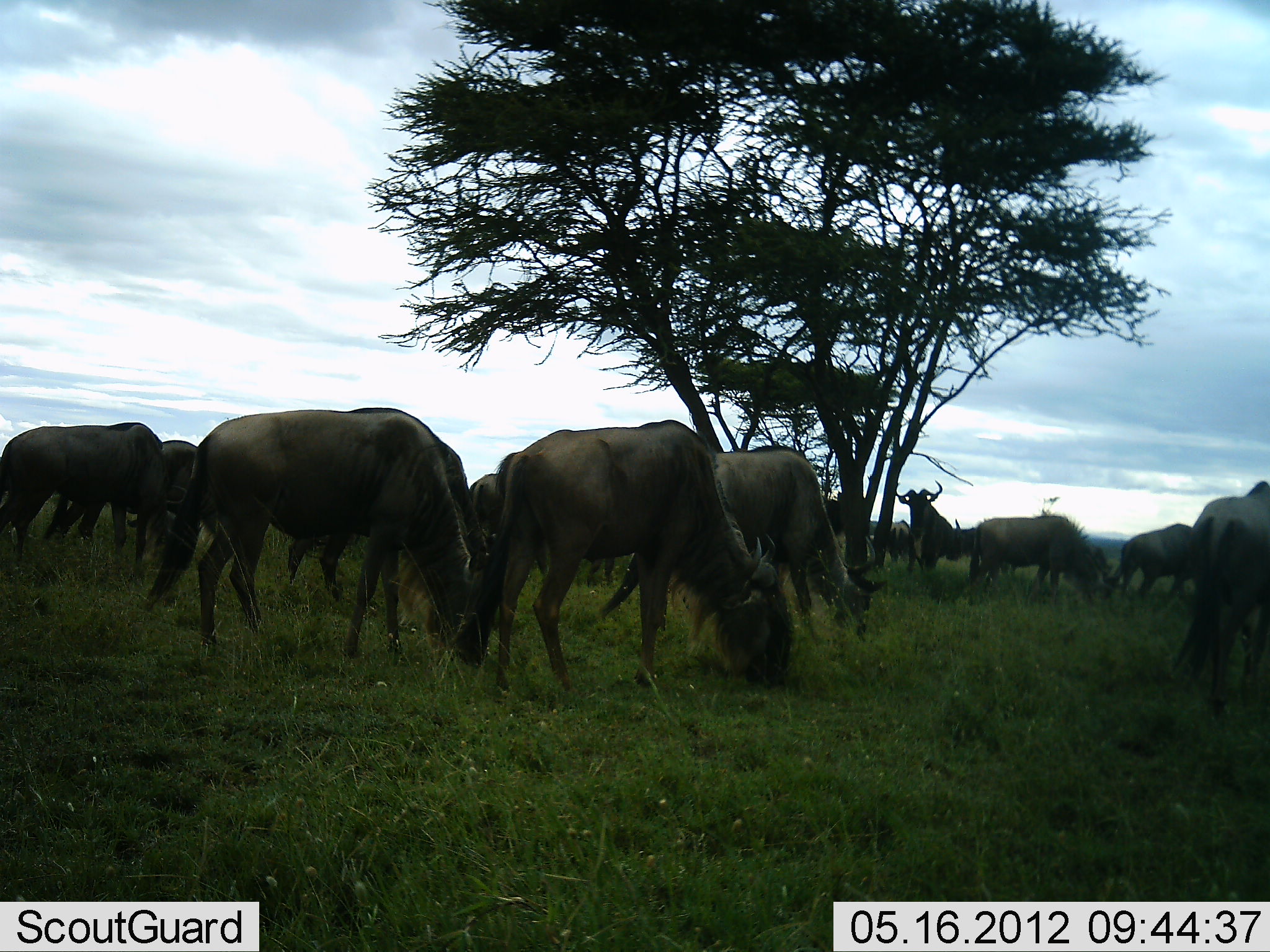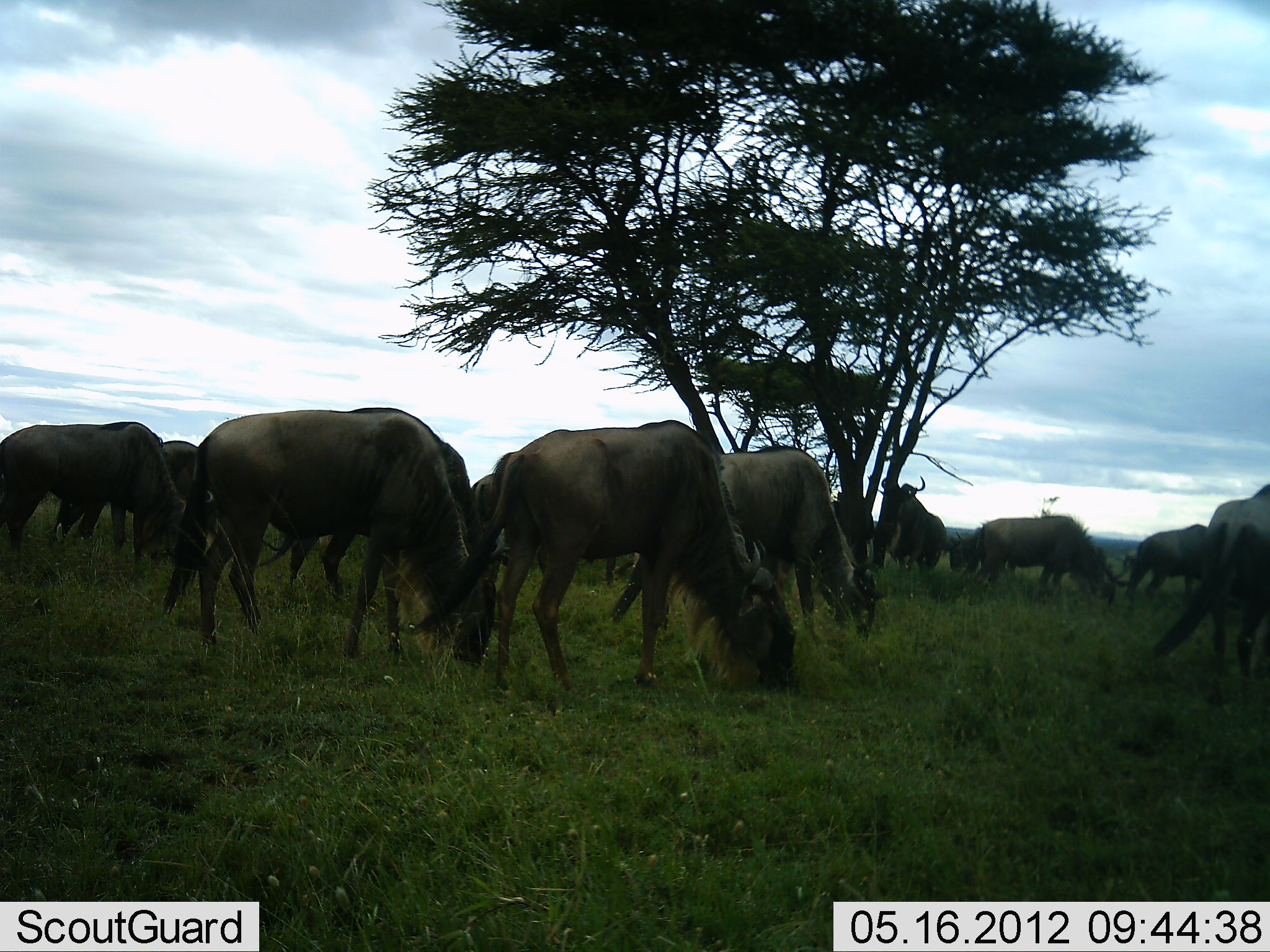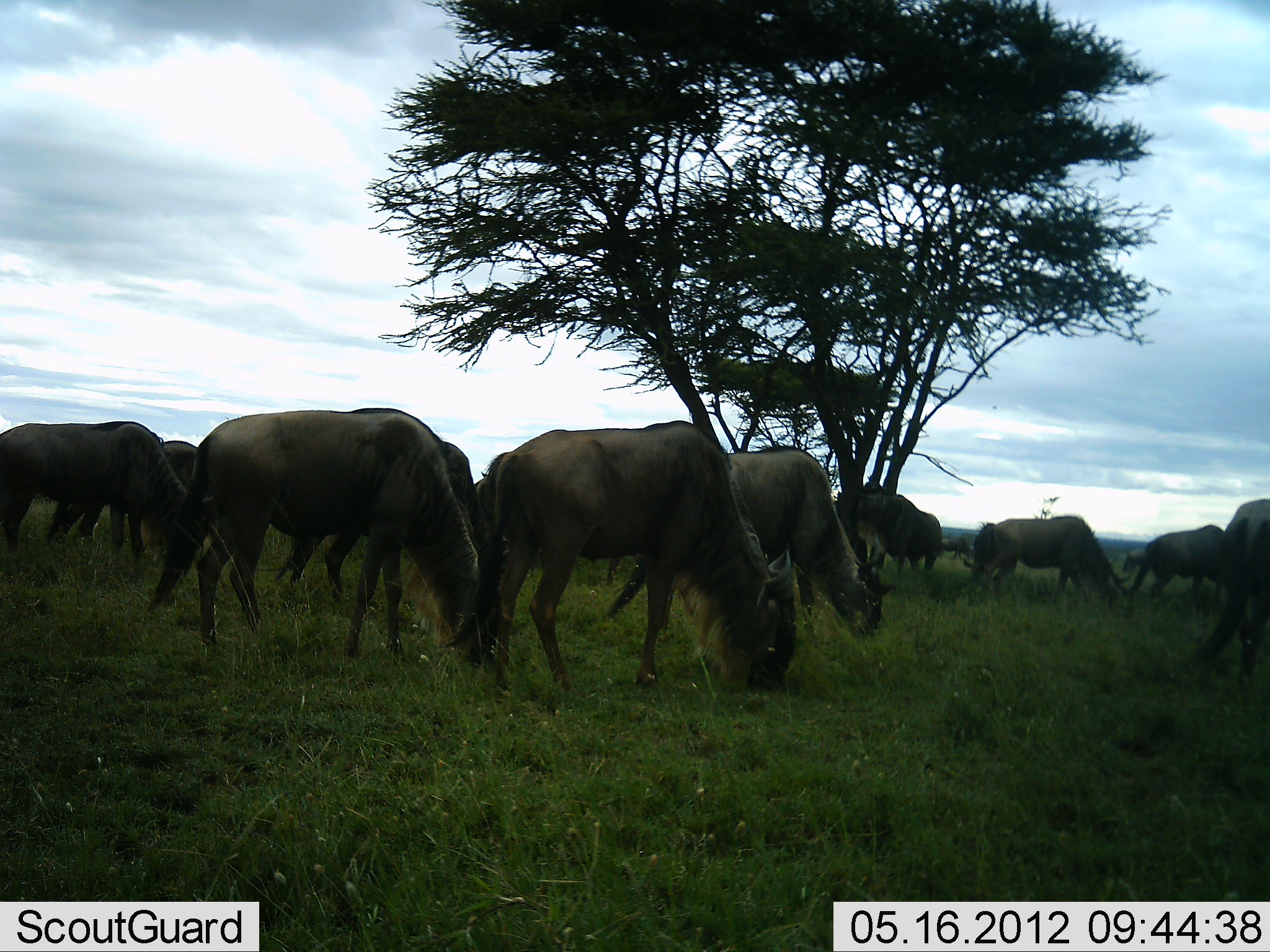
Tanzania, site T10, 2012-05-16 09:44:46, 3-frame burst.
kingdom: Animalia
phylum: Chordata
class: Mammalia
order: Artiodactyla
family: Bovidae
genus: Connochaetes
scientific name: Connochaetes taurinus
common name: blue wildebeest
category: wildebeest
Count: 11-50.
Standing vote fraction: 40%.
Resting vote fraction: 0%.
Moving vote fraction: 20%.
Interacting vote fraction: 0%.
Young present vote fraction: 0%.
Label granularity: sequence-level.